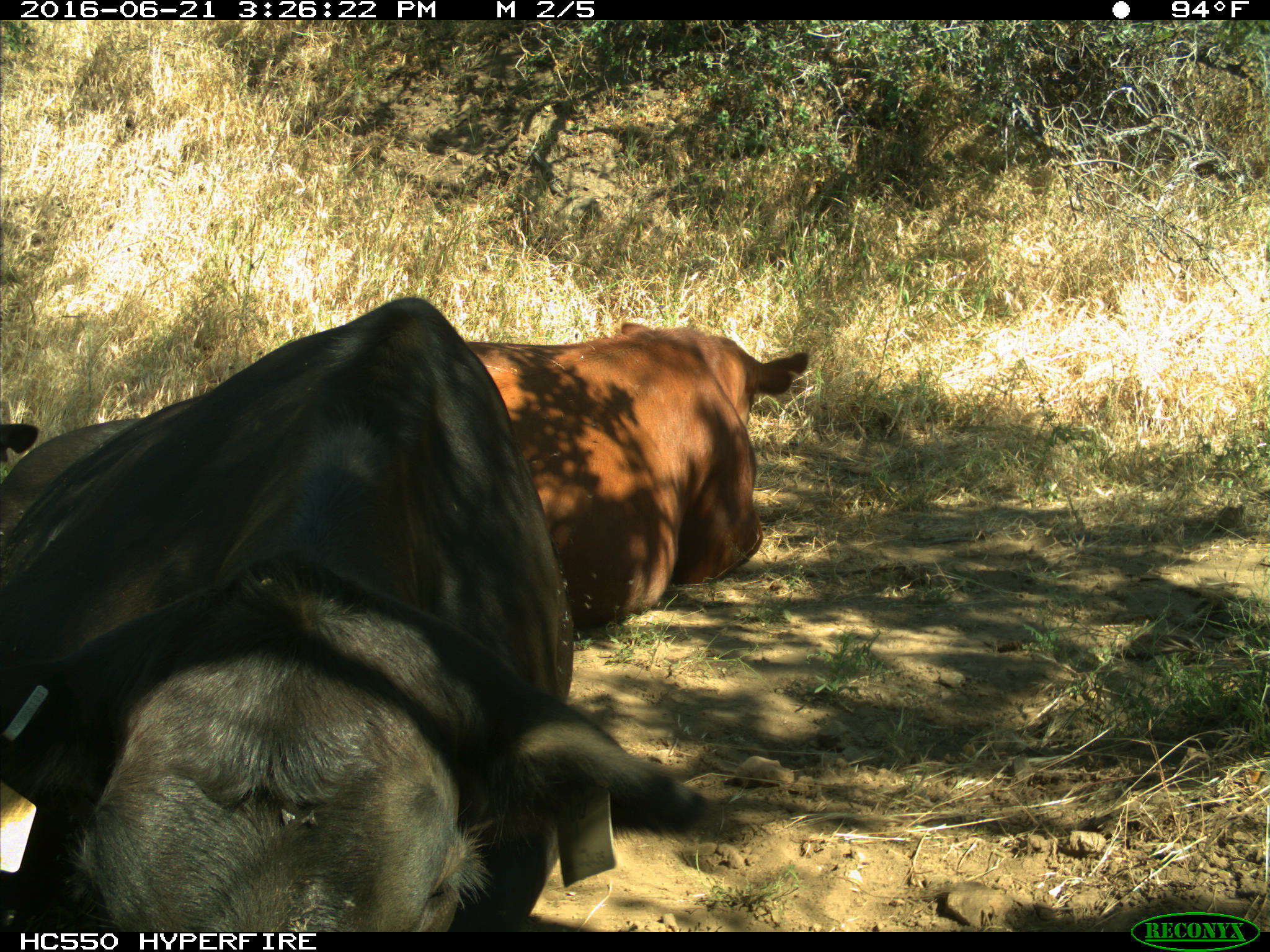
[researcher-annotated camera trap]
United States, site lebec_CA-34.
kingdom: Animalia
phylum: Chordata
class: Mammalia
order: Artiodactyla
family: Bovidae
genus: Bos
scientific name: Bos taurus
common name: domestic cow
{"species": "Bos taurus (domestic cow)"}